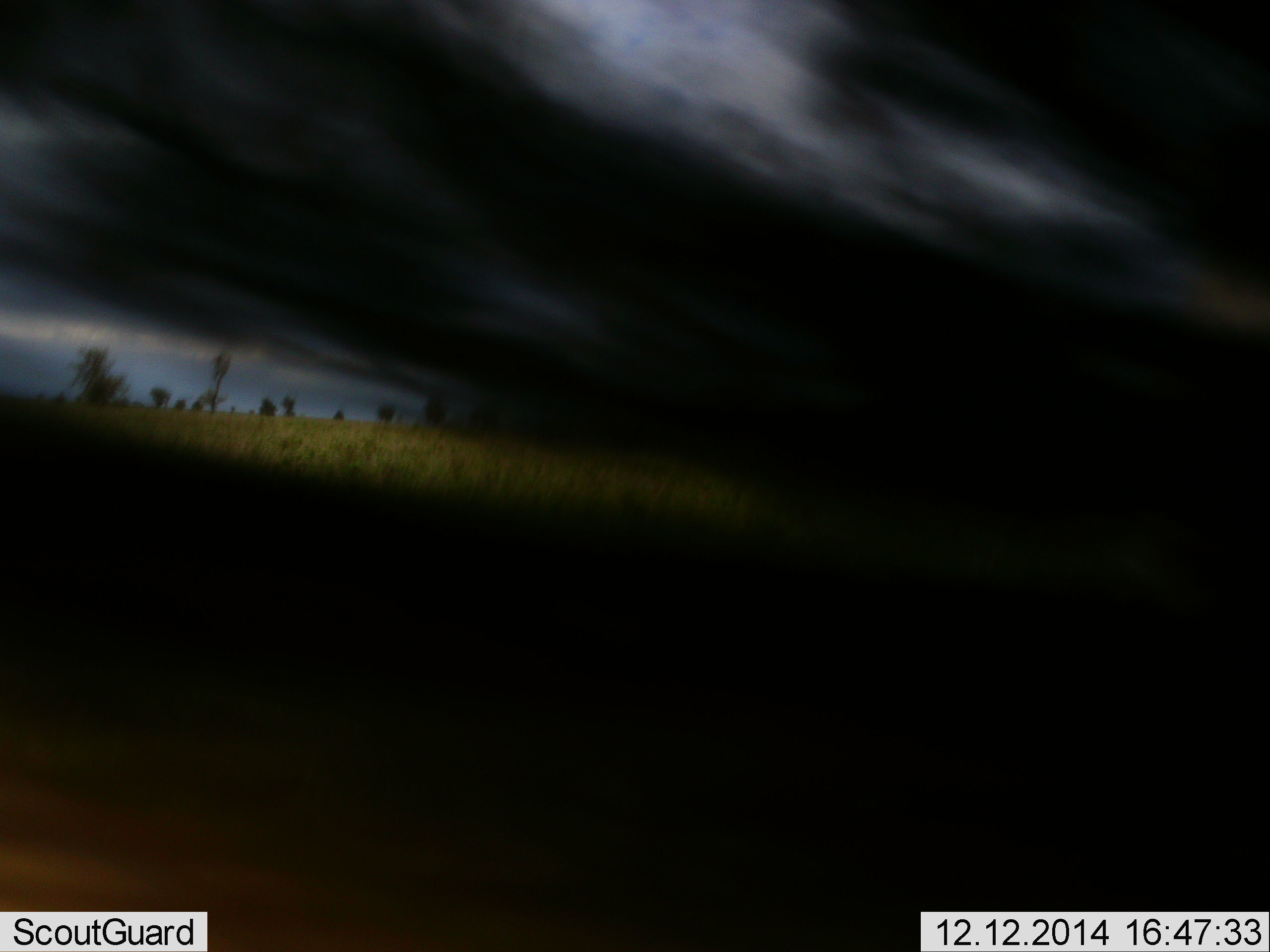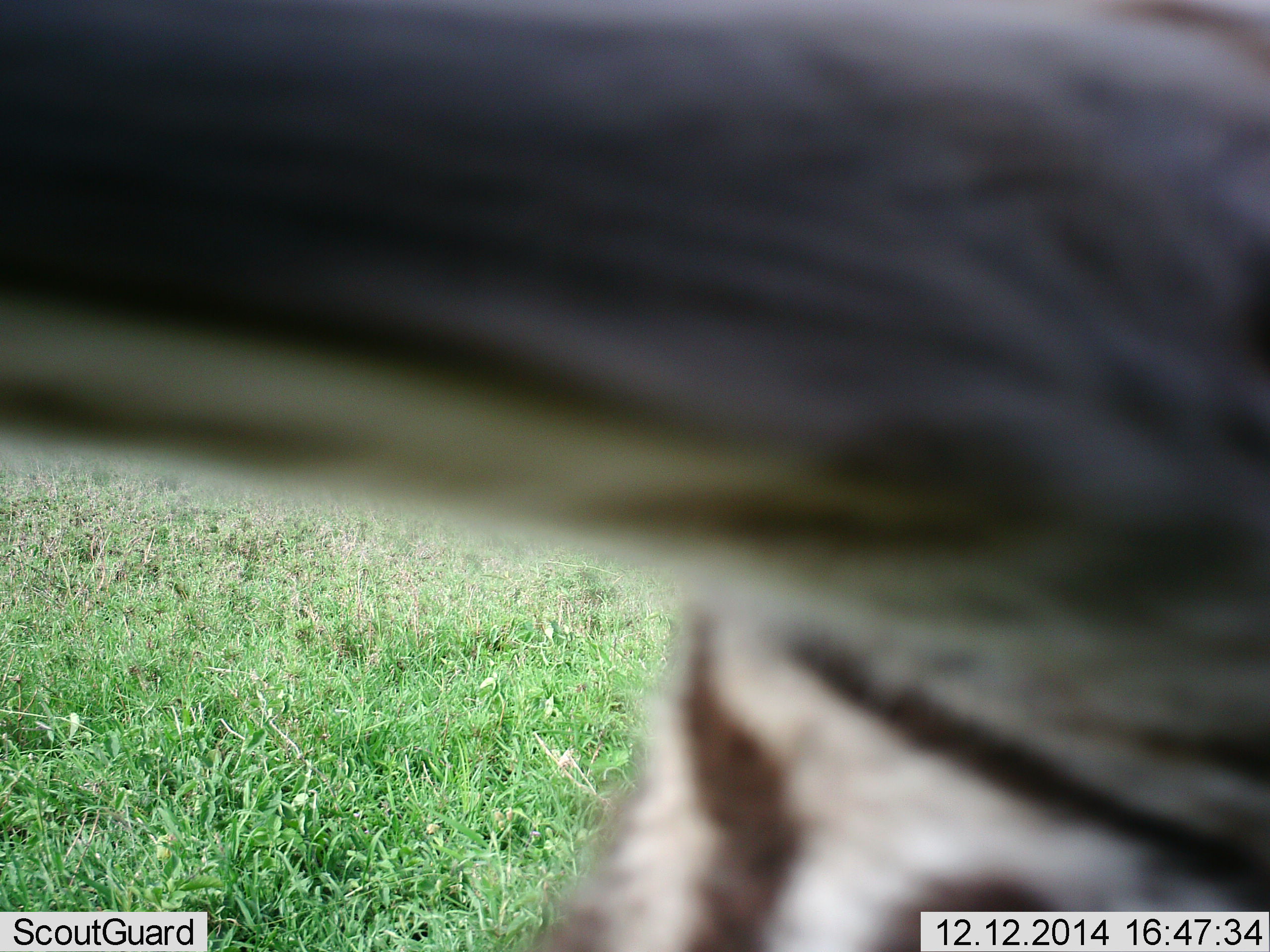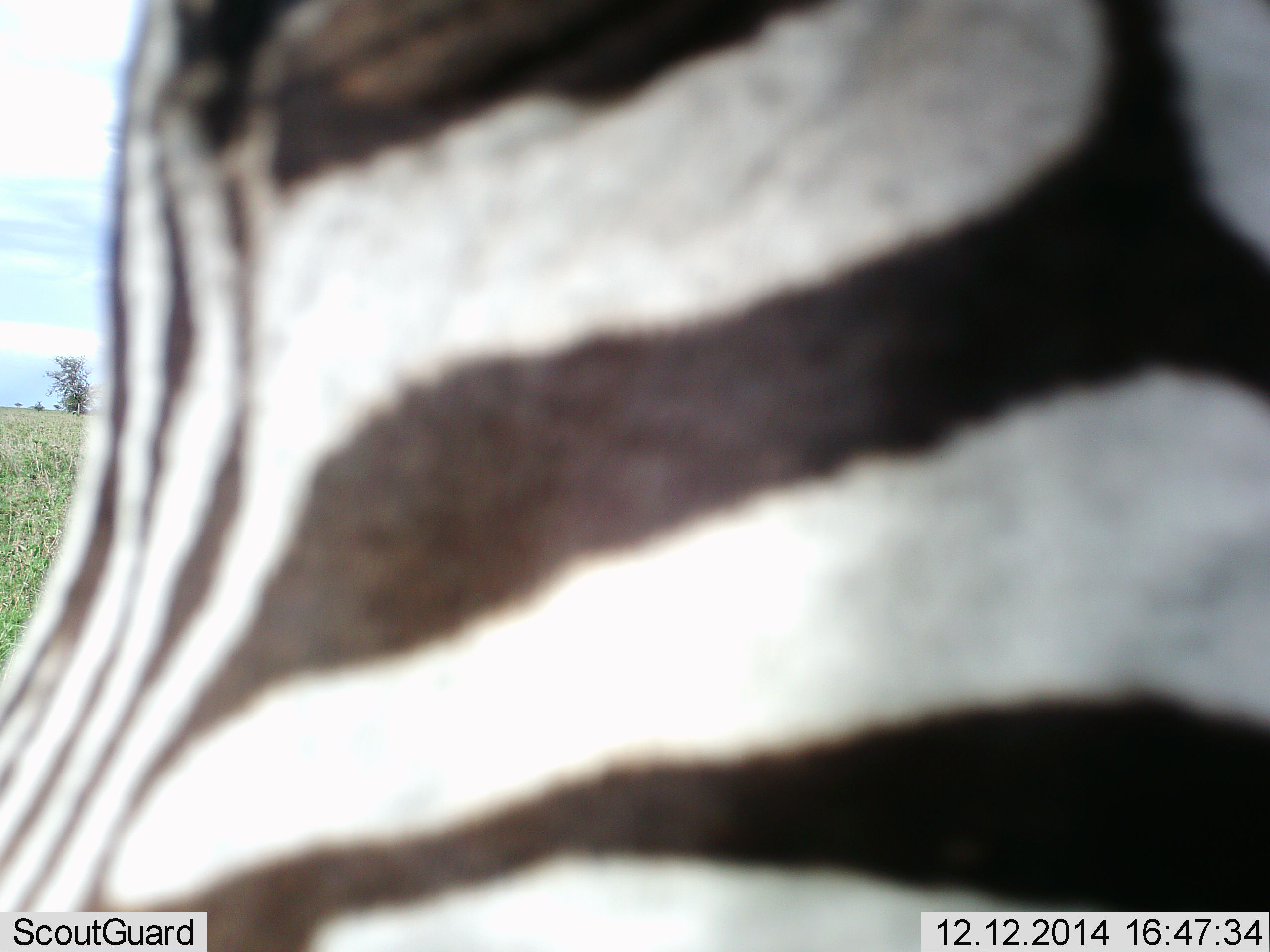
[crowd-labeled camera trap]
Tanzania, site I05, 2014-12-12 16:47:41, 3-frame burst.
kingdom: Animalia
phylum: Chordata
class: Mammalia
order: Perissodactyla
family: Equidae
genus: Equus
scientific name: Equus quagga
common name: plains zebra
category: zebra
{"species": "zebra (plains zebra) (Equus quagga)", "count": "1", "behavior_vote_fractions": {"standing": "30%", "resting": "0%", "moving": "50%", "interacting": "20%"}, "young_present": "0%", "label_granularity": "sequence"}